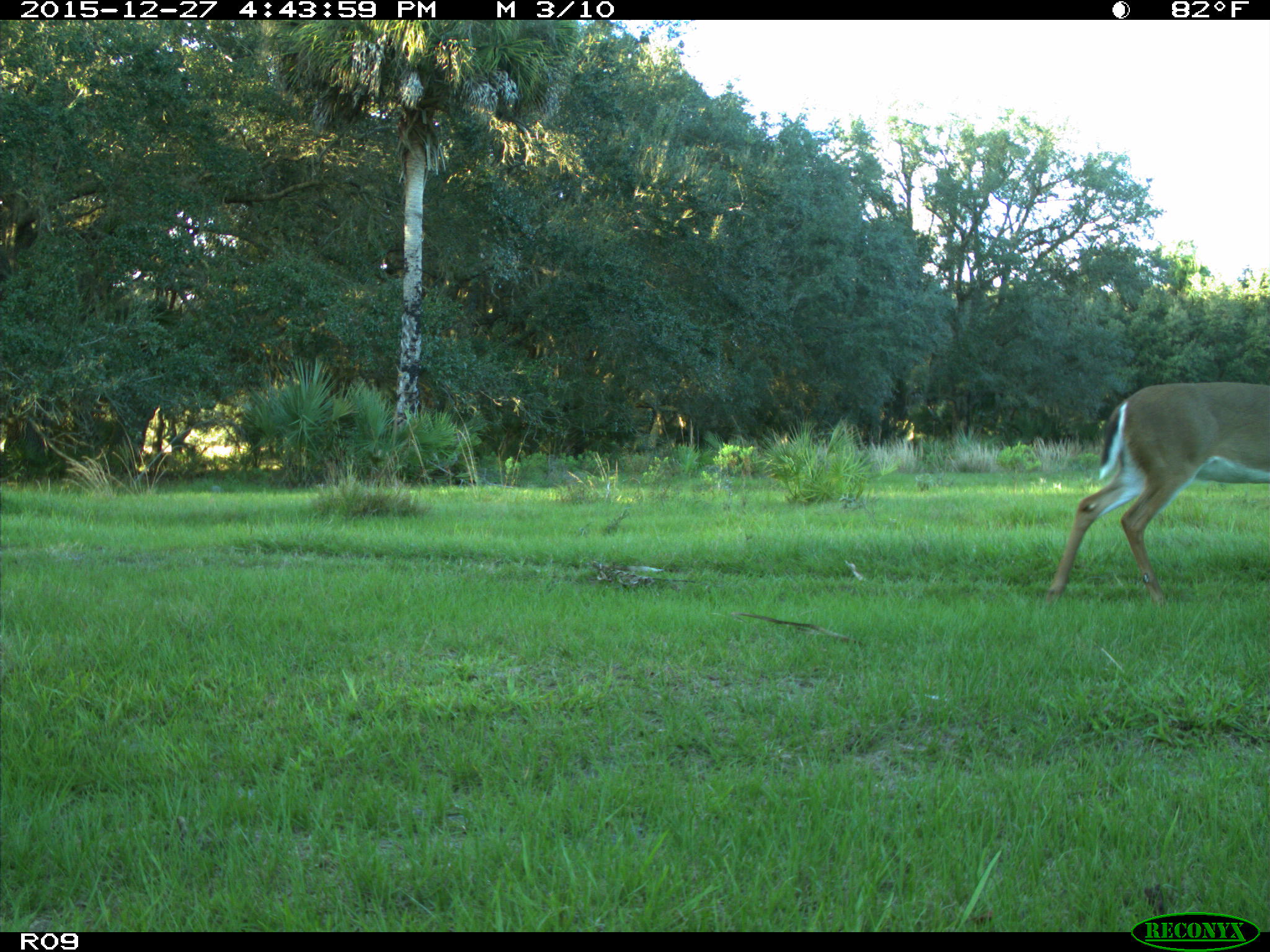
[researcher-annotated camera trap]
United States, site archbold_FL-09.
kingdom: Animalia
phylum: Chordata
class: Mammalia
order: Artiodactyla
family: Cervidae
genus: Odocoileus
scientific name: Odocoileus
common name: deer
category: unidentified deer